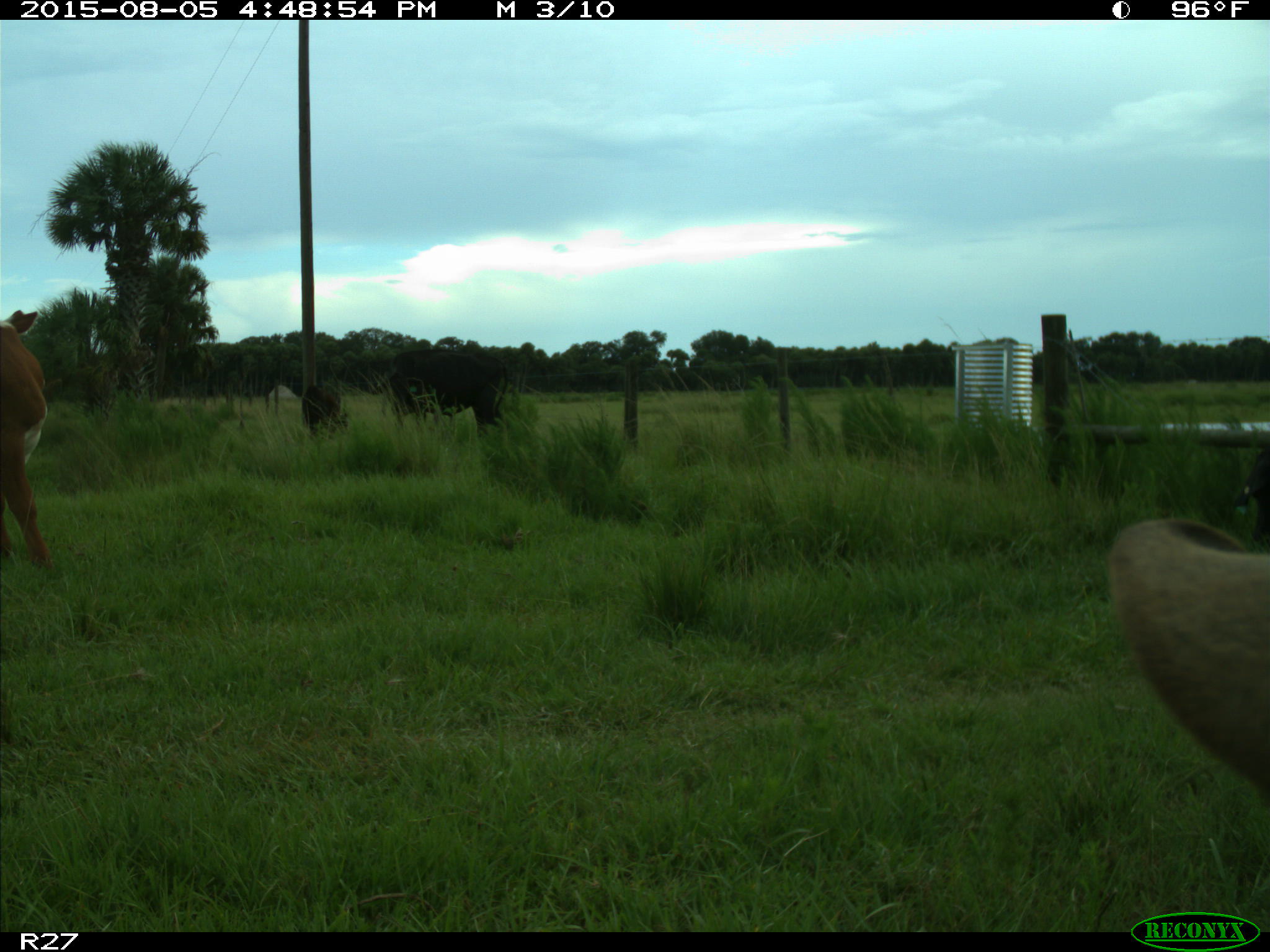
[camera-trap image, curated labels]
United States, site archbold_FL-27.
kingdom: Animalia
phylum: Chordata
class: Mammalia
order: Artiodactyla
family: Bovidae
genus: Bos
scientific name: Bos taurus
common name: domestic cow